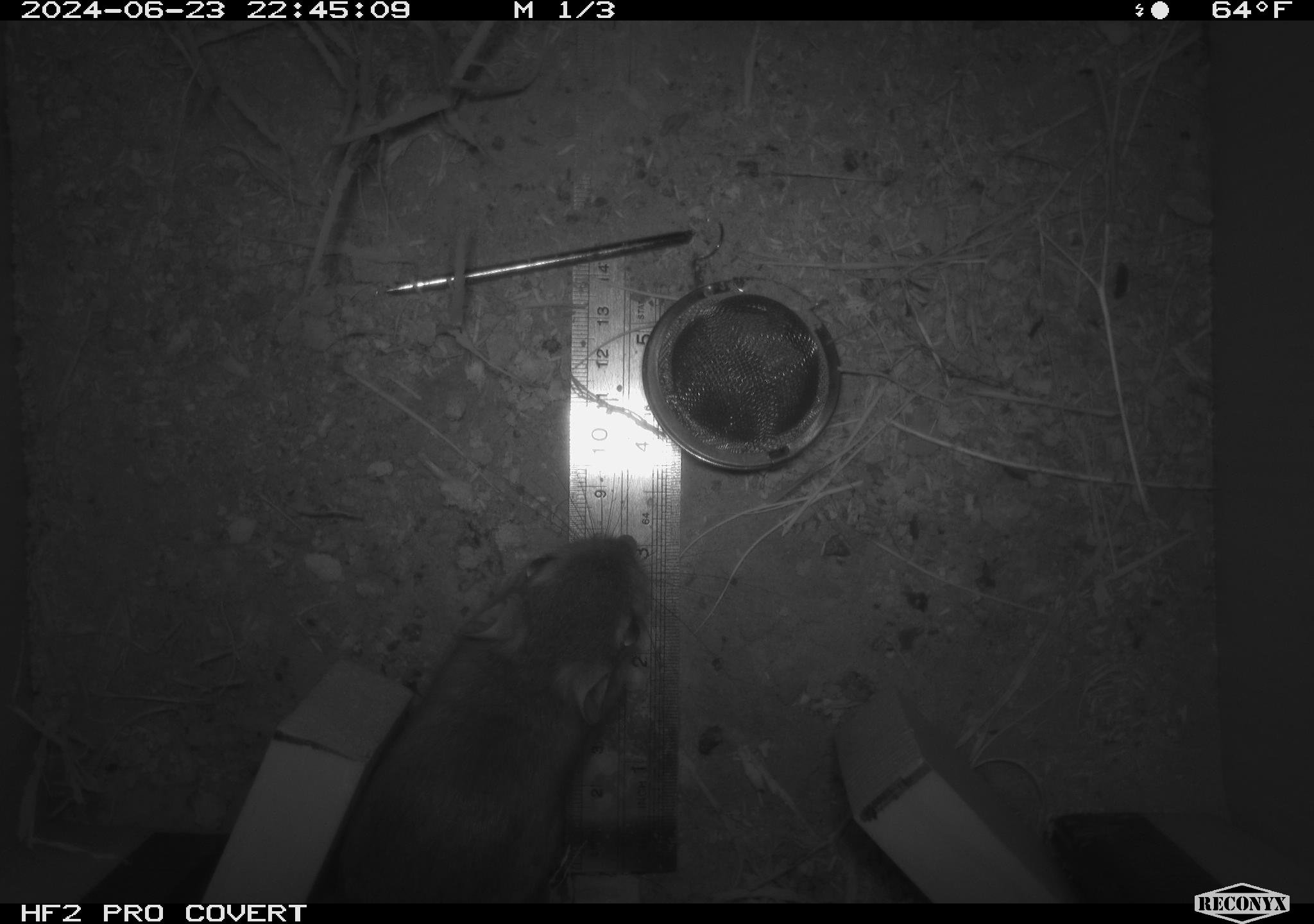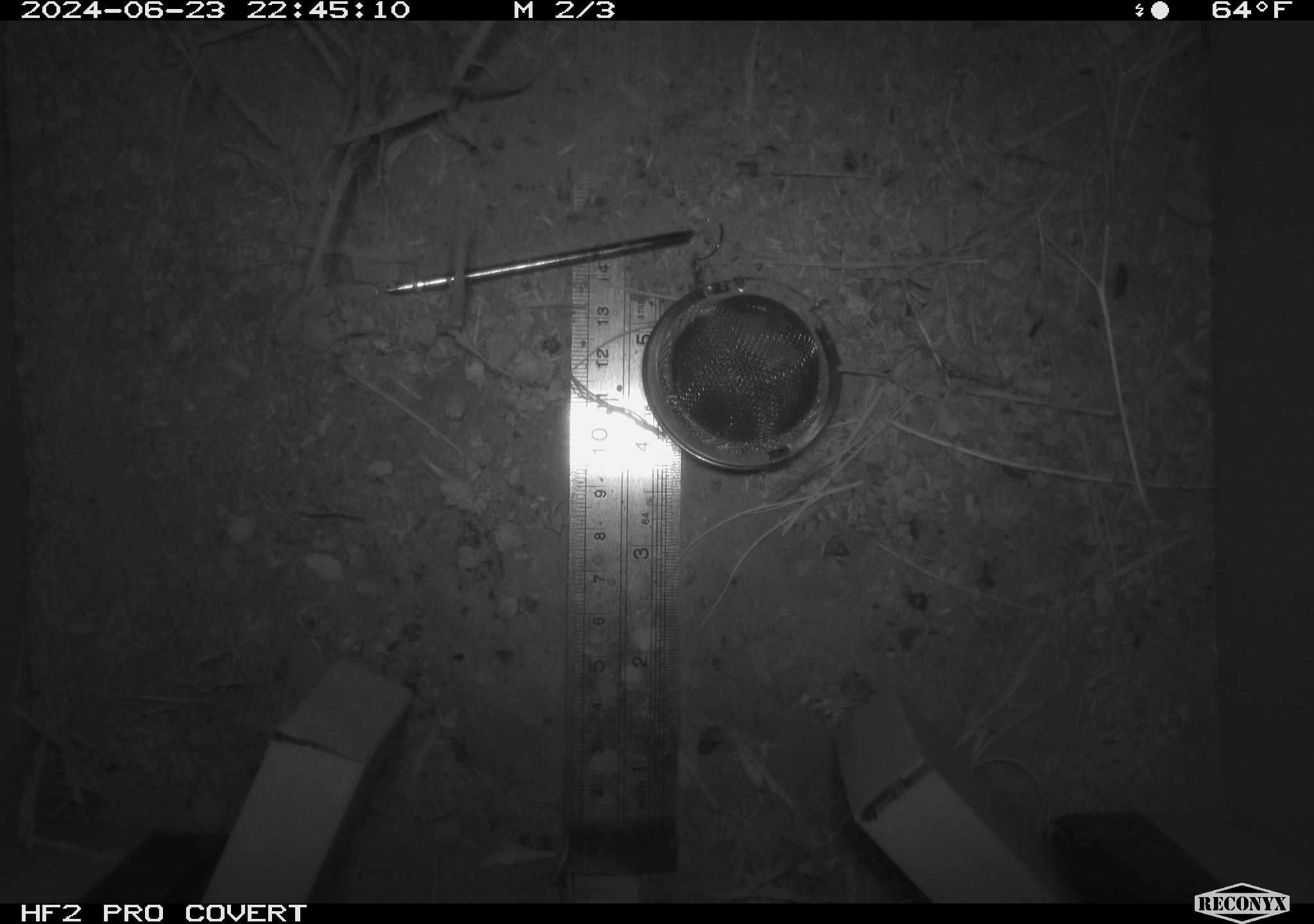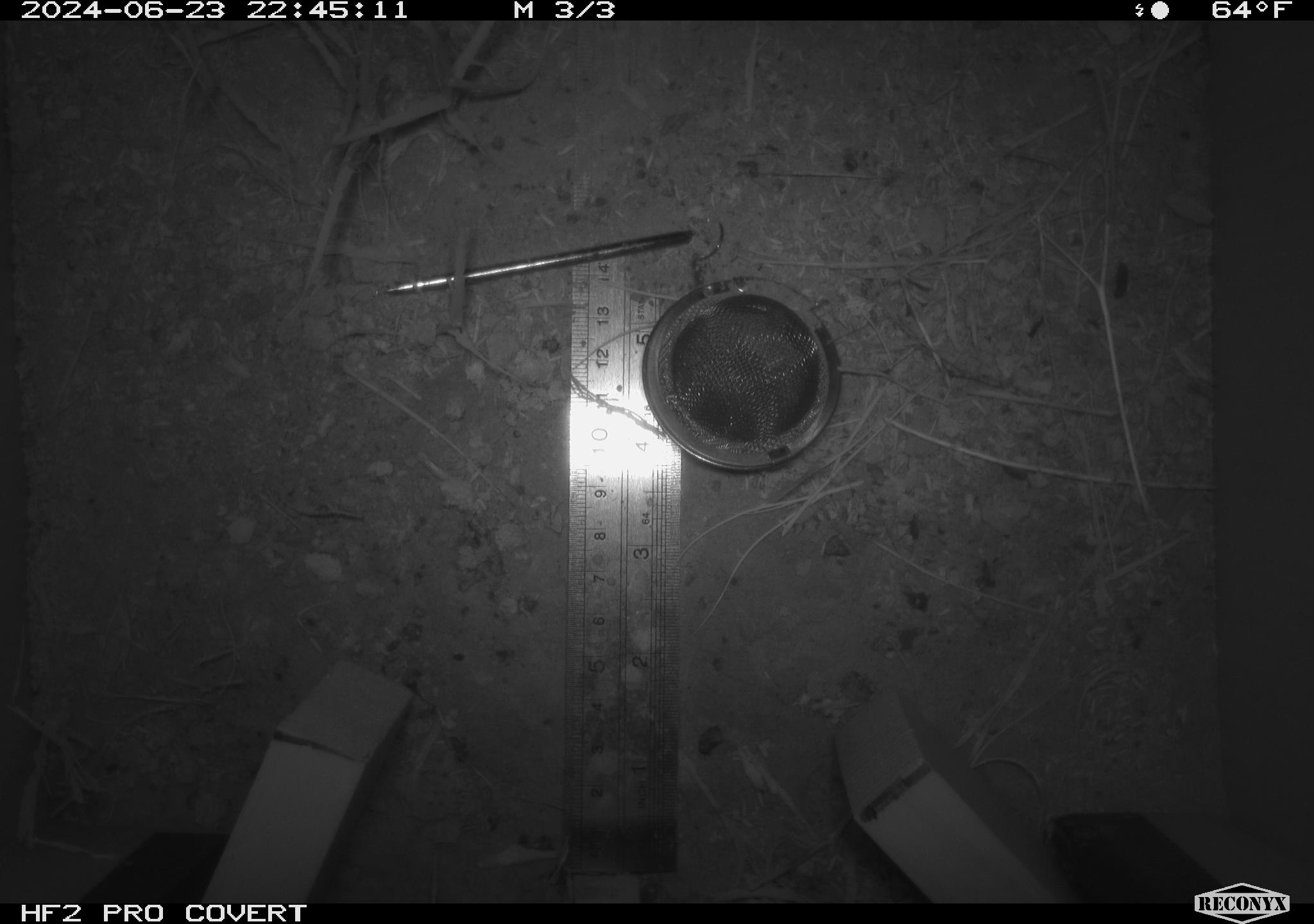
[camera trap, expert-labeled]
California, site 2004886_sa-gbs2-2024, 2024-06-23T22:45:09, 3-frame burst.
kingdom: Animalia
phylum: Chordata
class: Mammalia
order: Rodentia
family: Heteromyidae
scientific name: Heteromyidae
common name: kangaroo rats and pocket mice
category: heteromyidae family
Heteromyidae family (kangaroo rats and pocket mice) (Heteromyidae).